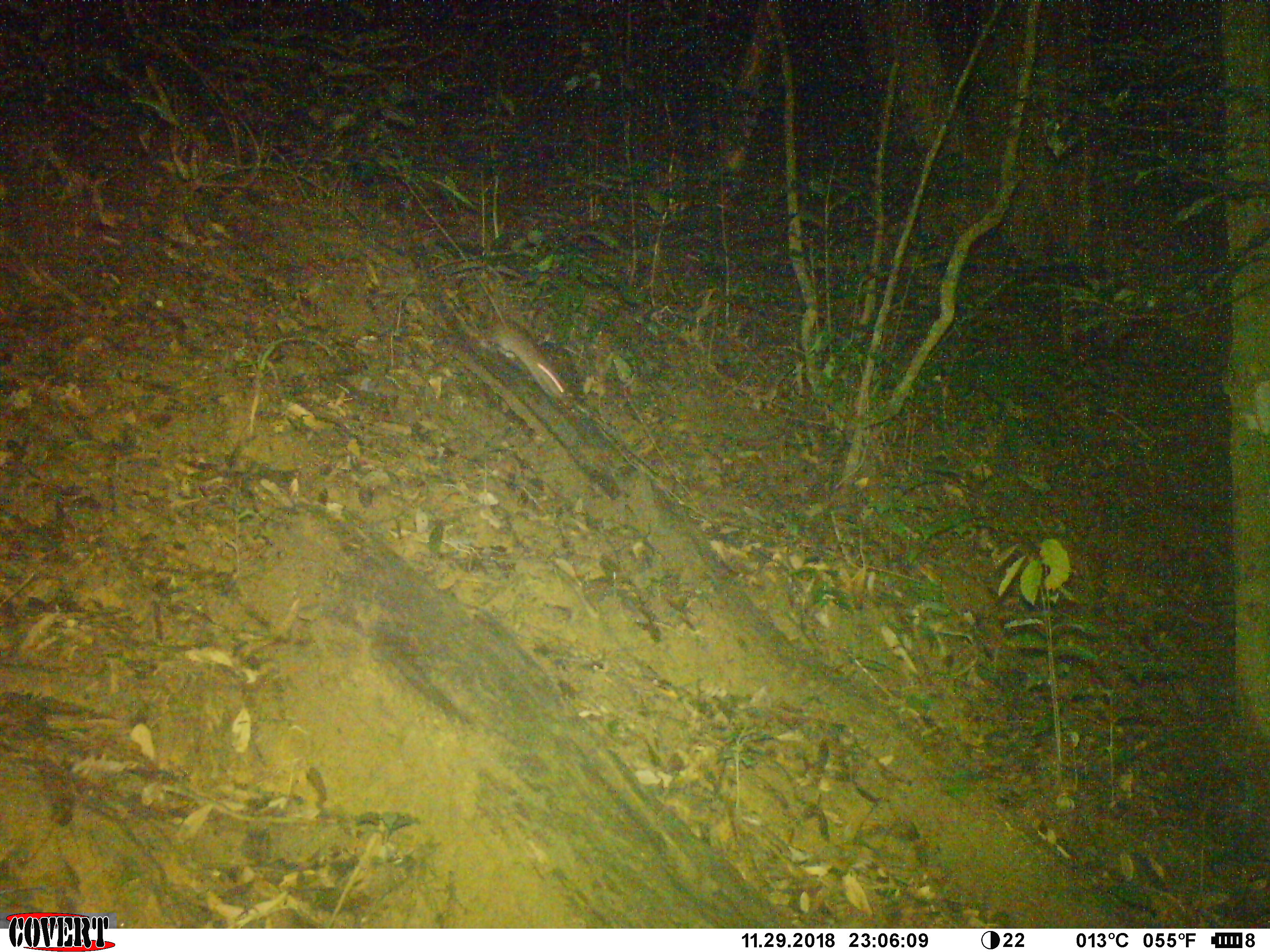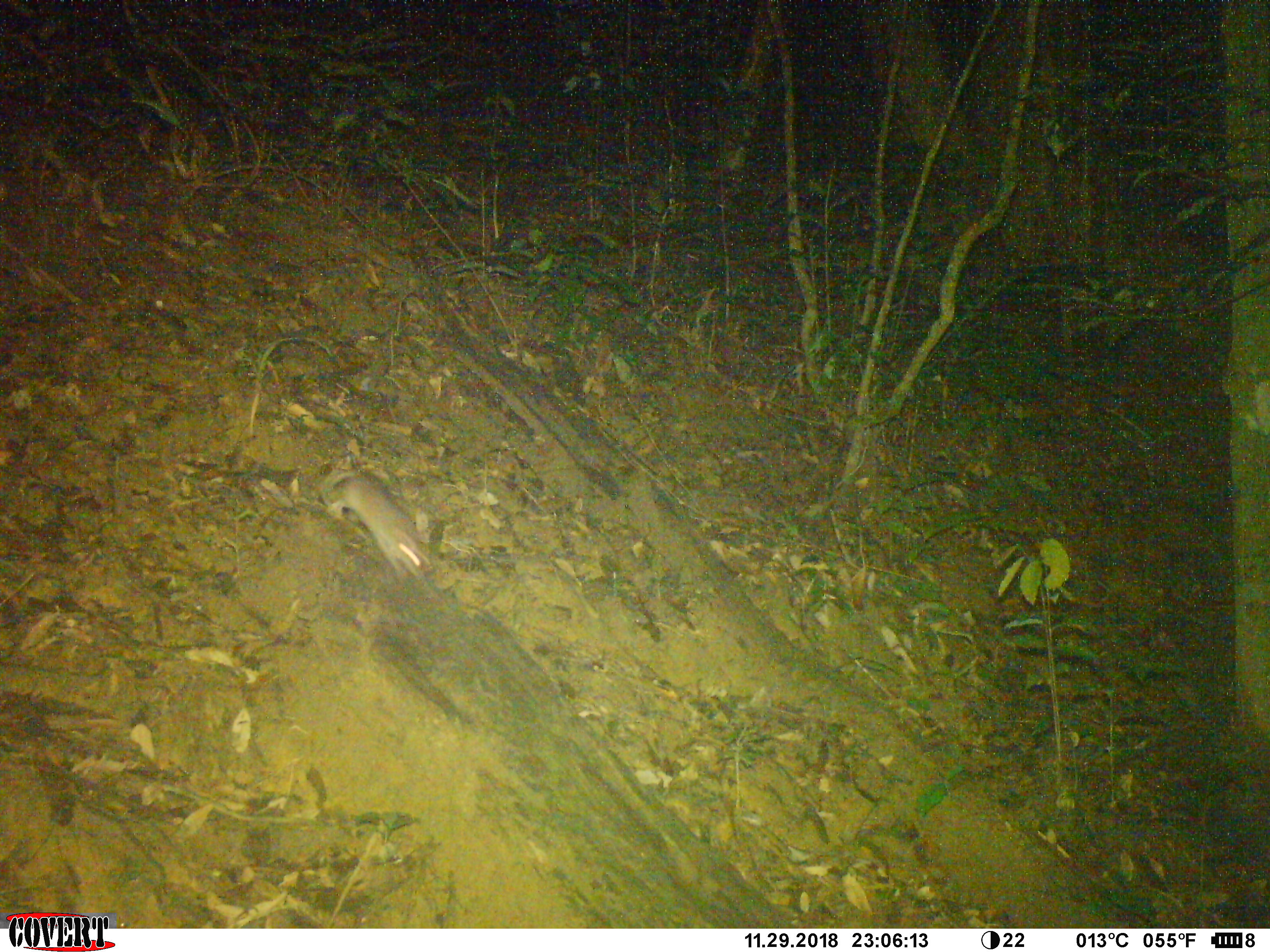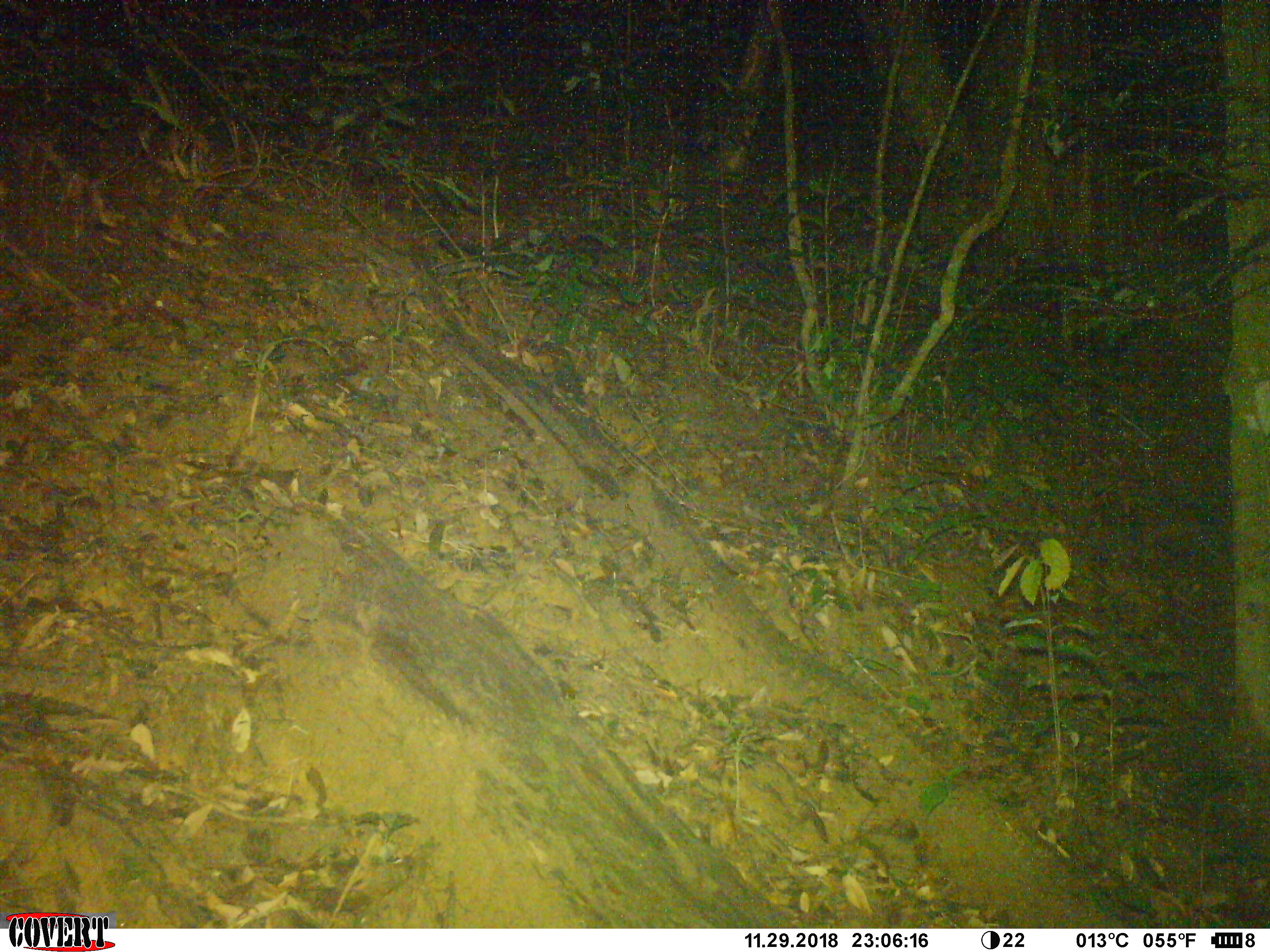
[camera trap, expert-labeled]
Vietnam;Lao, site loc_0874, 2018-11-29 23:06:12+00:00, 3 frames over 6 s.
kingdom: Animalia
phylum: Chordata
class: Mammalia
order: Rodentia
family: Muridae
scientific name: Muridae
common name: old-world mice and rats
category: unidentified murid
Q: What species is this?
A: Unidentified murid (old-world mice and rats) (Muridae).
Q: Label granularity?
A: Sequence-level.